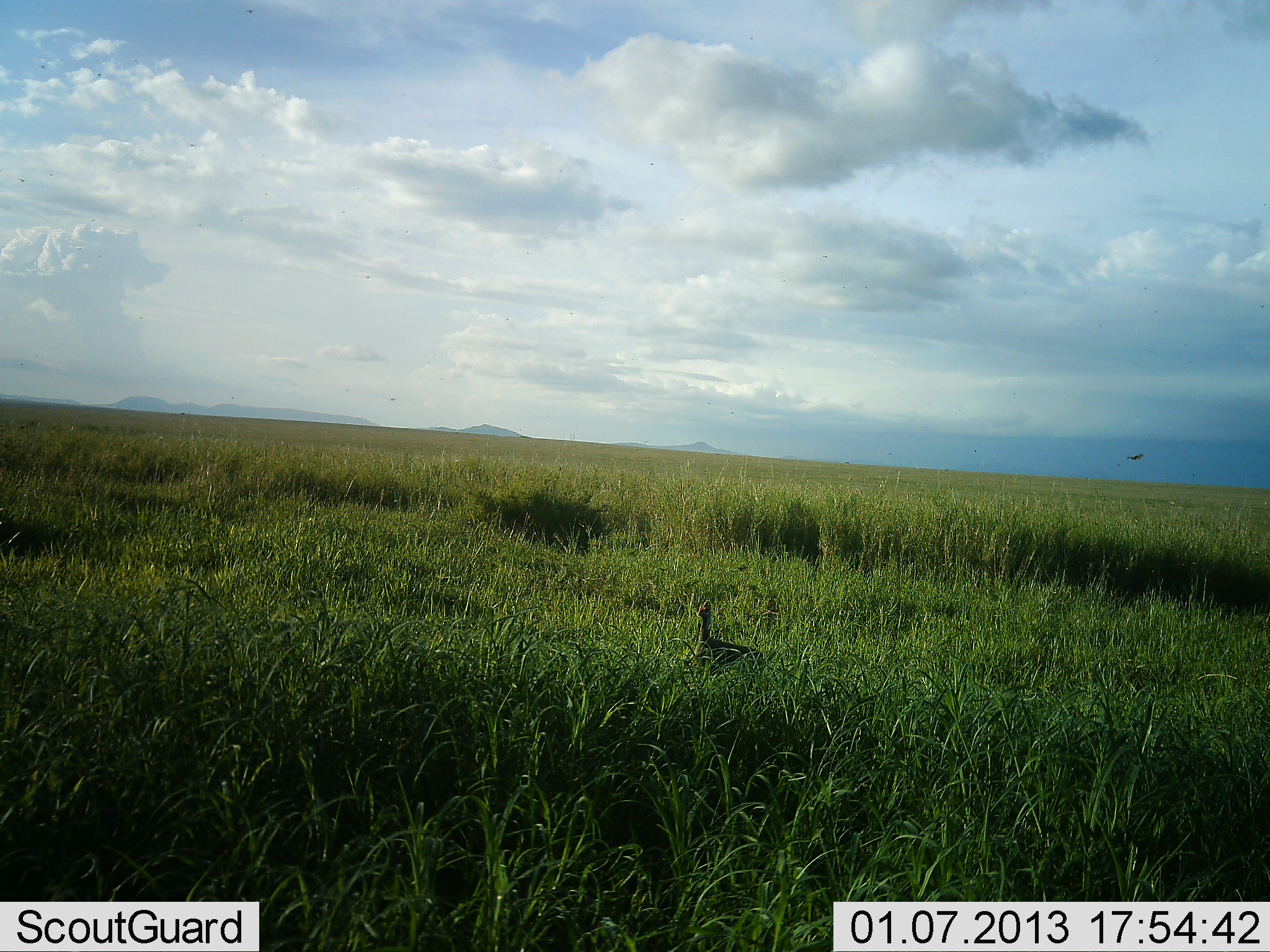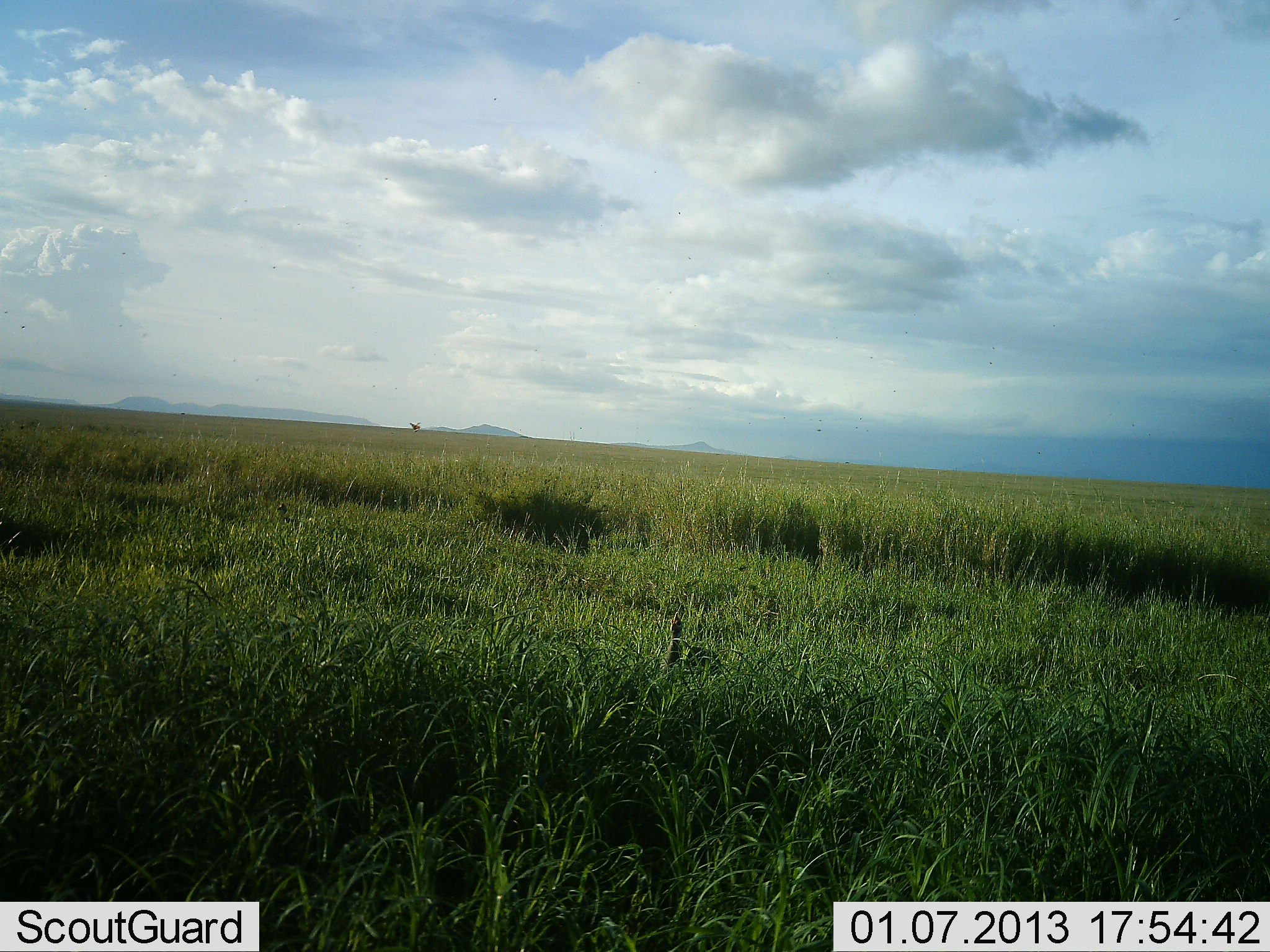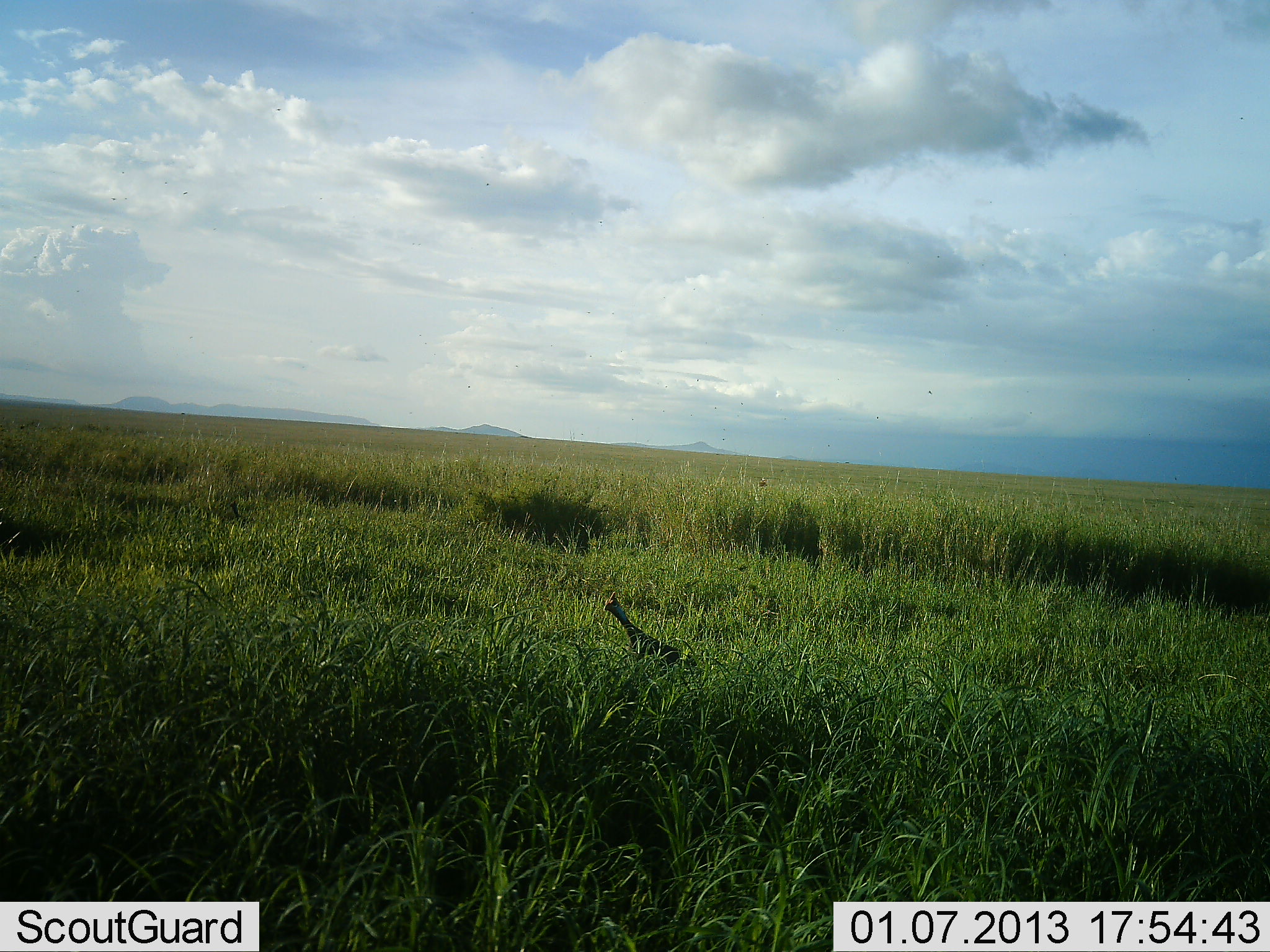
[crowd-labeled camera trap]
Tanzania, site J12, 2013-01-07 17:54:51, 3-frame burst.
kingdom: Animalia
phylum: Chordata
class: Aves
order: Galliformes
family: Numididae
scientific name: Numididae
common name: guinea fowl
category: guineafowl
Guineafowl (guinea fowl) (Numididae), count 1. Behavior (volunteer vote fractions): standing 27%, resting 0%, moving 73%, interacting 0%. Young present (vote fraction): 0%. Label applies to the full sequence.